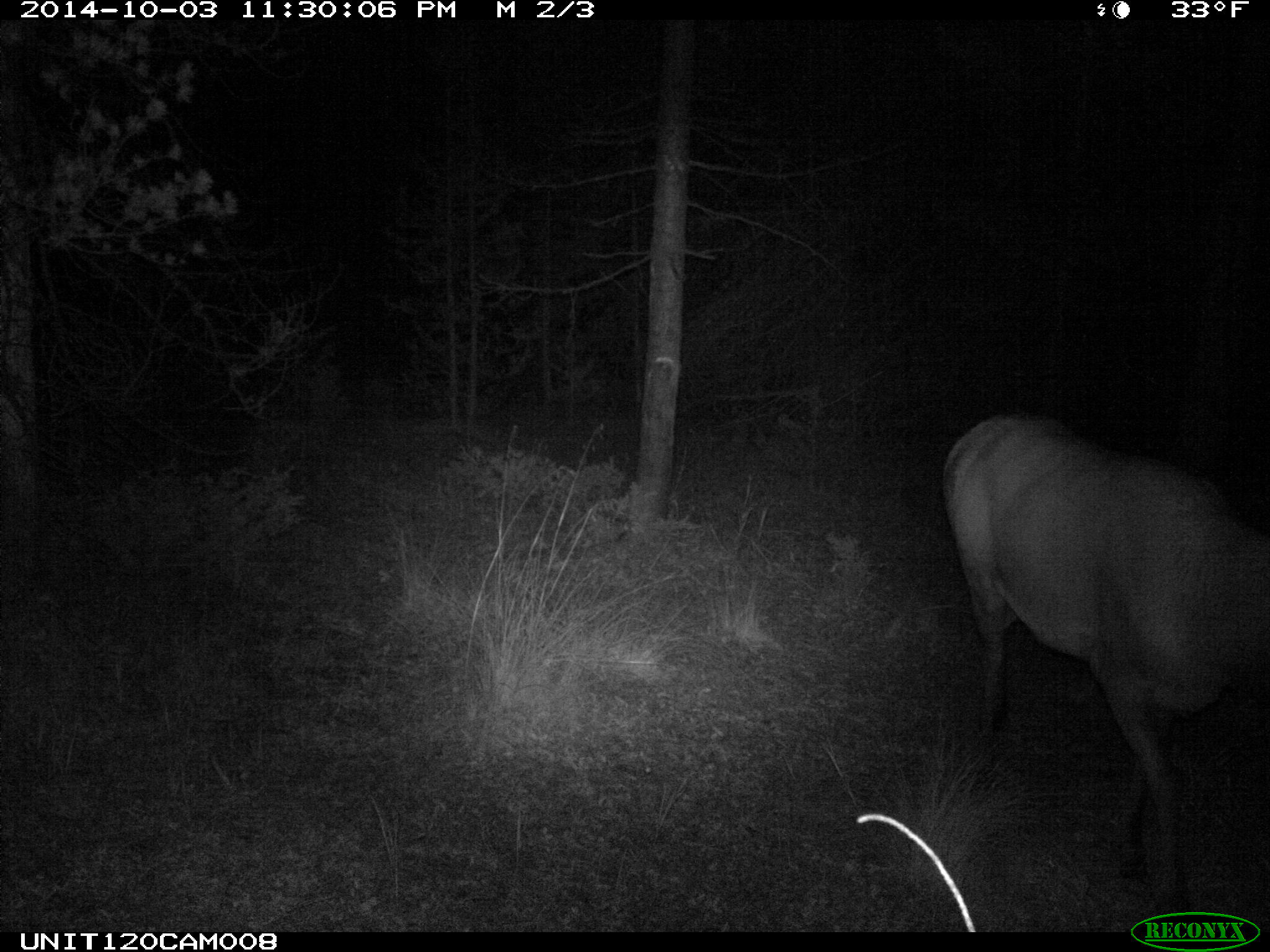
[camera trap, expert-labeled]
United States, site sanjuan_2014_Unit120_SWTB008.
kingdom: Animalia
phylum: Chordata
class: Mammalia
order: Artiodactyla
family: Cervidae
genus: Cervus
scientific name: Cervus elaphus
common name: red deer